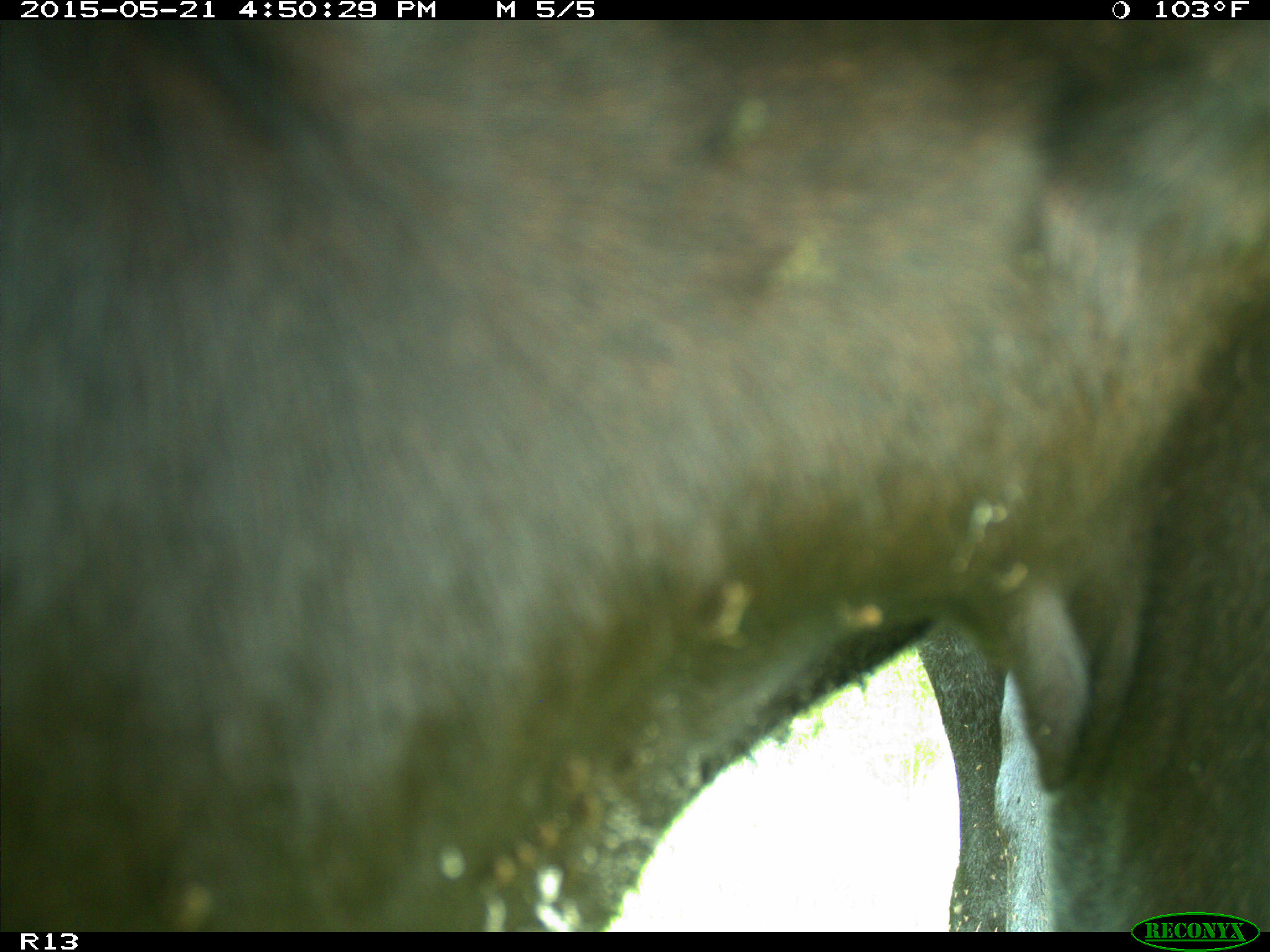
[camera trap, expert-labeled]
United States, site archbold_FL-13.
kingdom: Animalia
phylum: Chordata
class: Mammalia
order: Artiodactyla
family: Bovidae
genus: Bos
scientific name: Bos taurus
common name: domestic cow